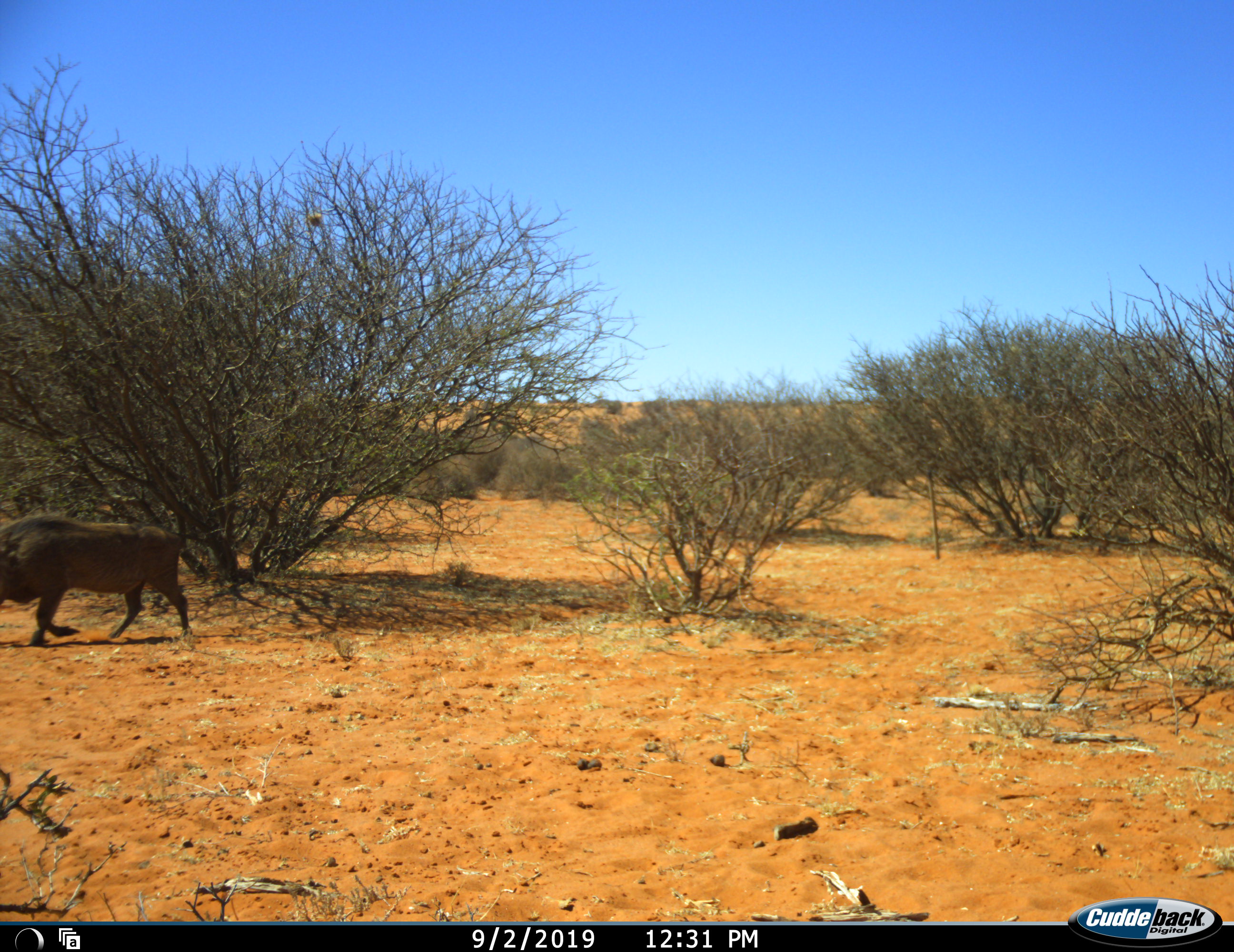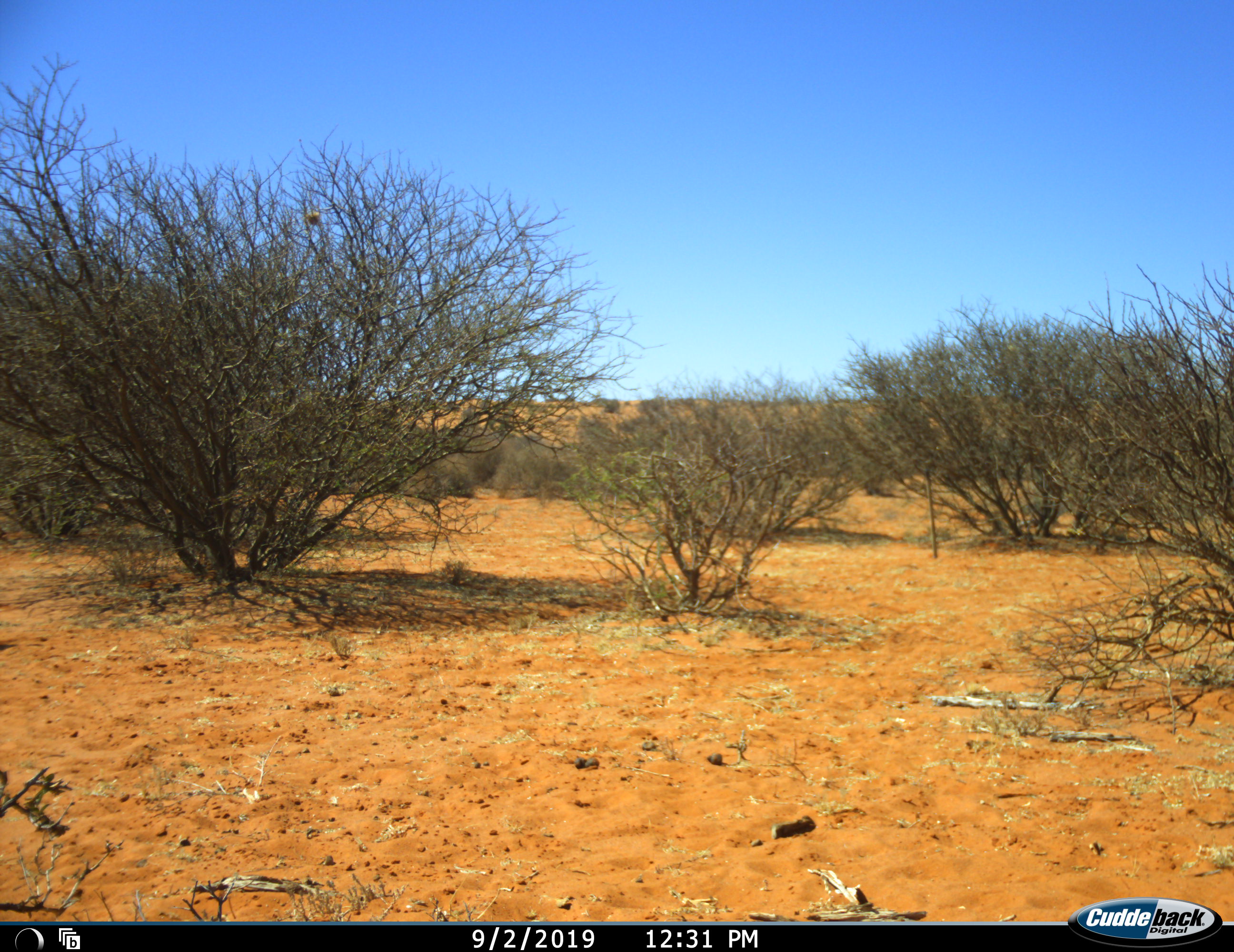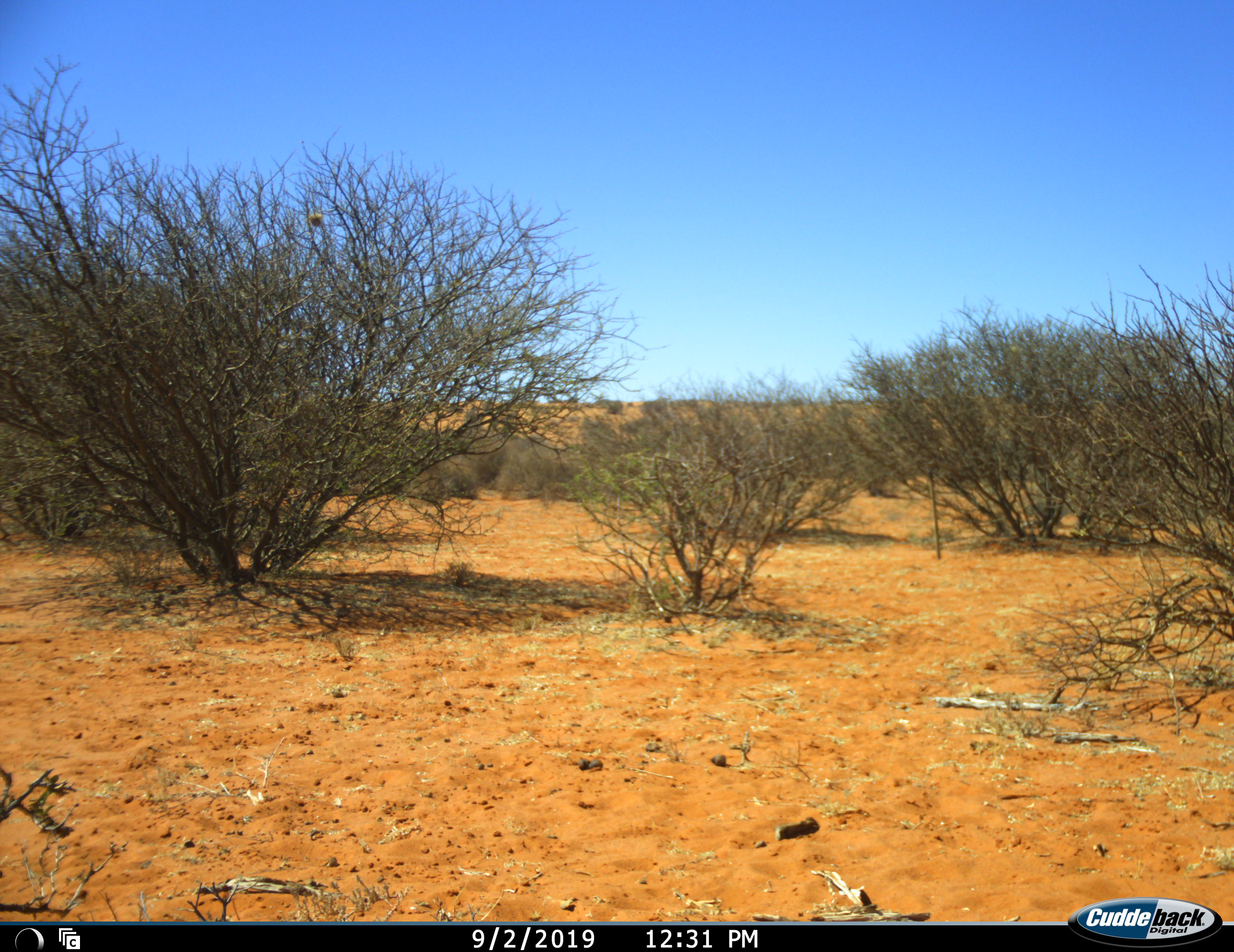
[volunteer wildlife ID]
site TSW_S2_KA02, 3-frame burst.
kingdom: Animalia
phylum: Chordata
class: Mammalia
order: Artiodactyla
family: Suidae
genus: Phacochoerus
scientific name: Phacochoerus africanus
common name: warthog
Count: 1.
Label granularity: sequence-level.